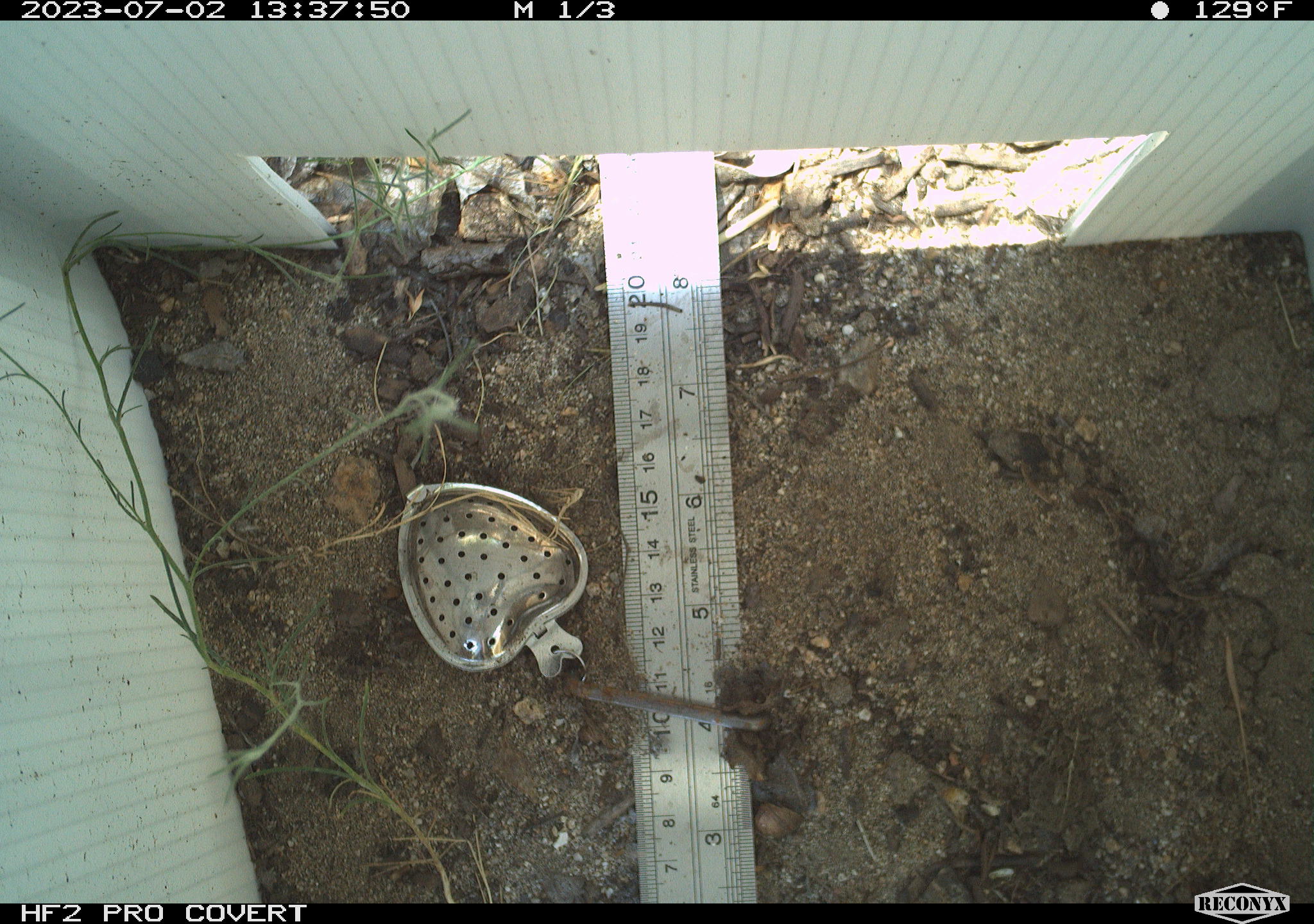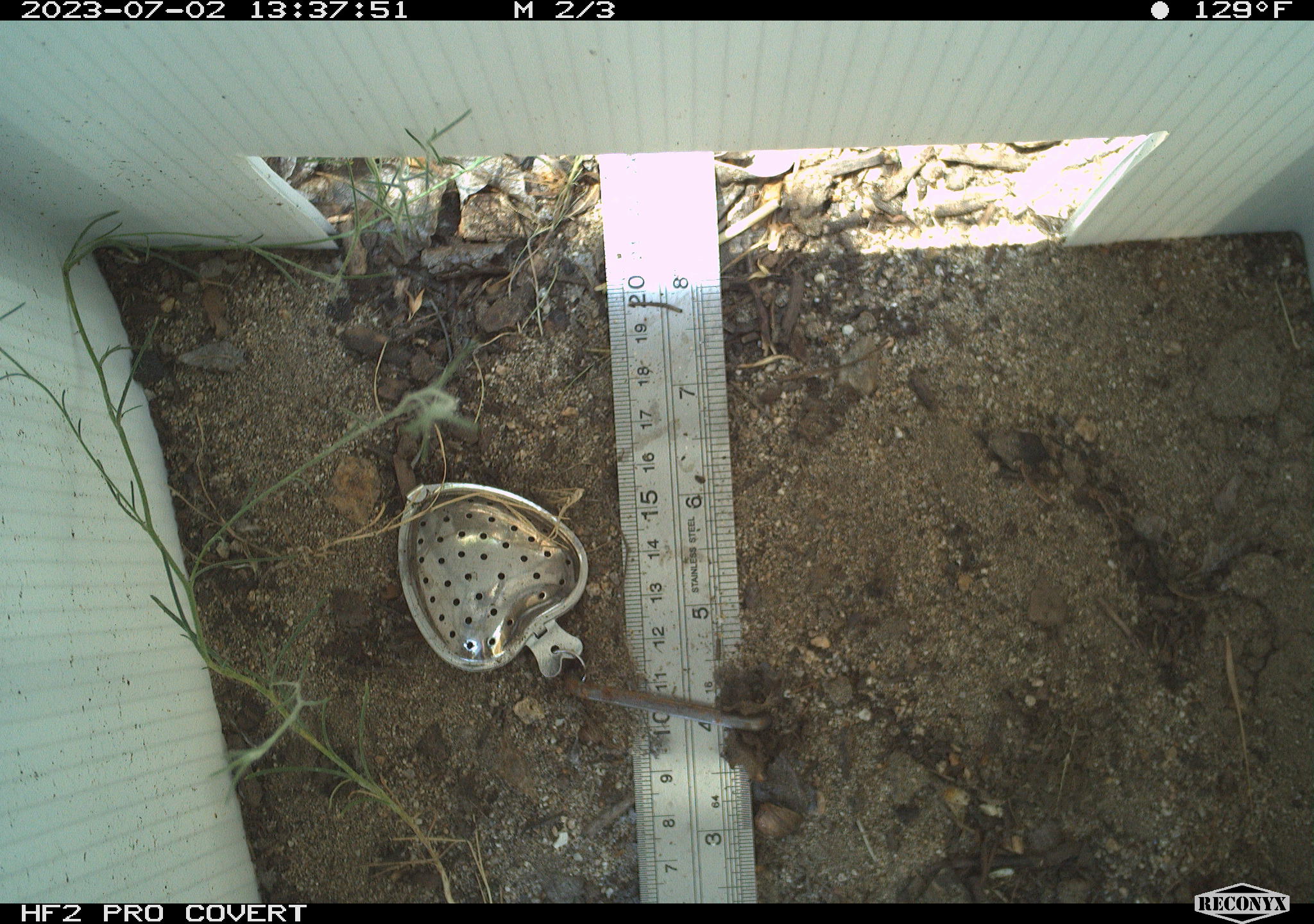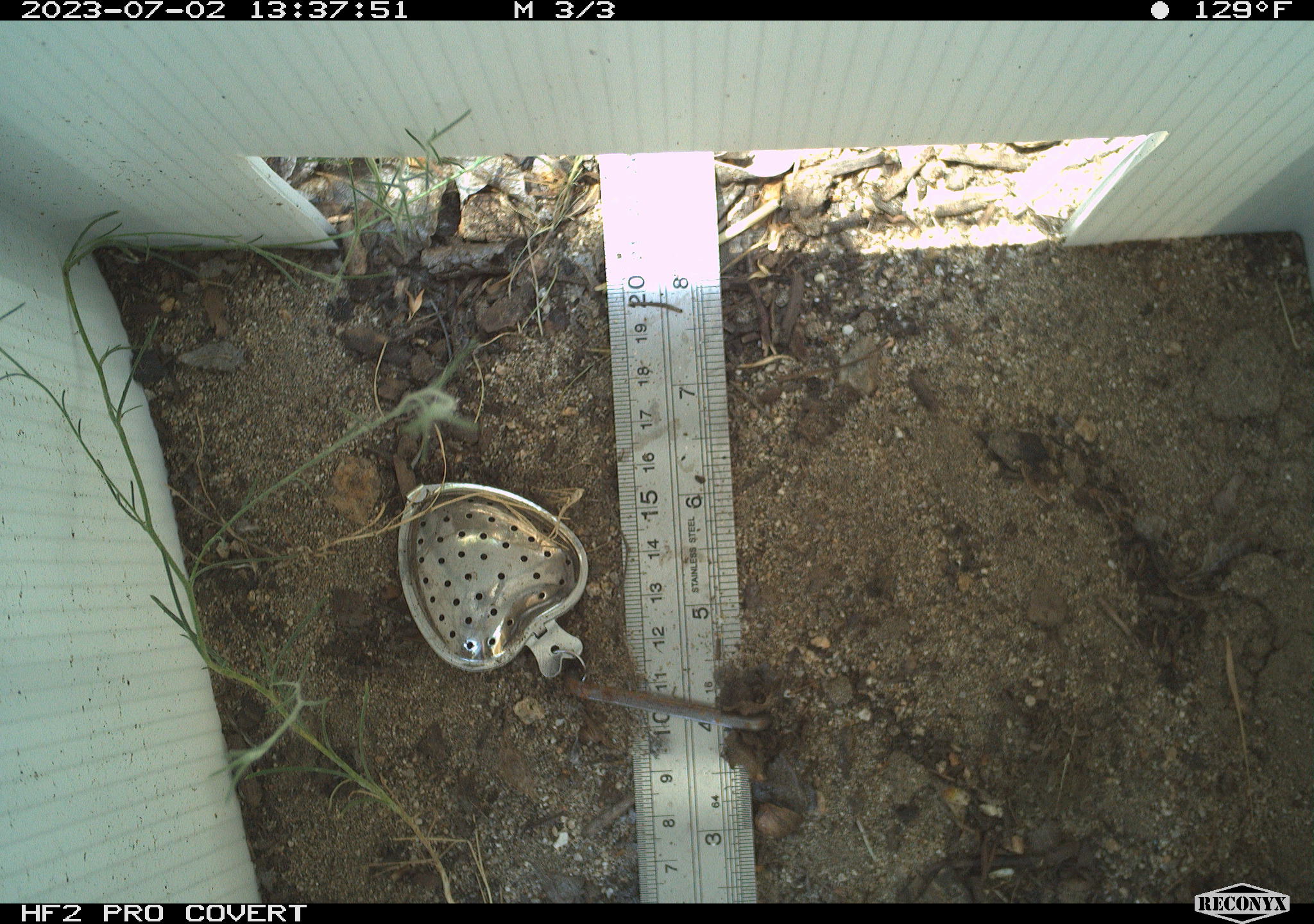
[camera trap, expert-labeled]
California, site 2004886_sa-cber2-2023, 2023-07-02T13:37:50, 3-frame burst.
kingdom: Animalia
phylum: Chordata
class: Amphibia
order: Anura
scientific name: Anura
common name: frogs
Frogs (Anura).